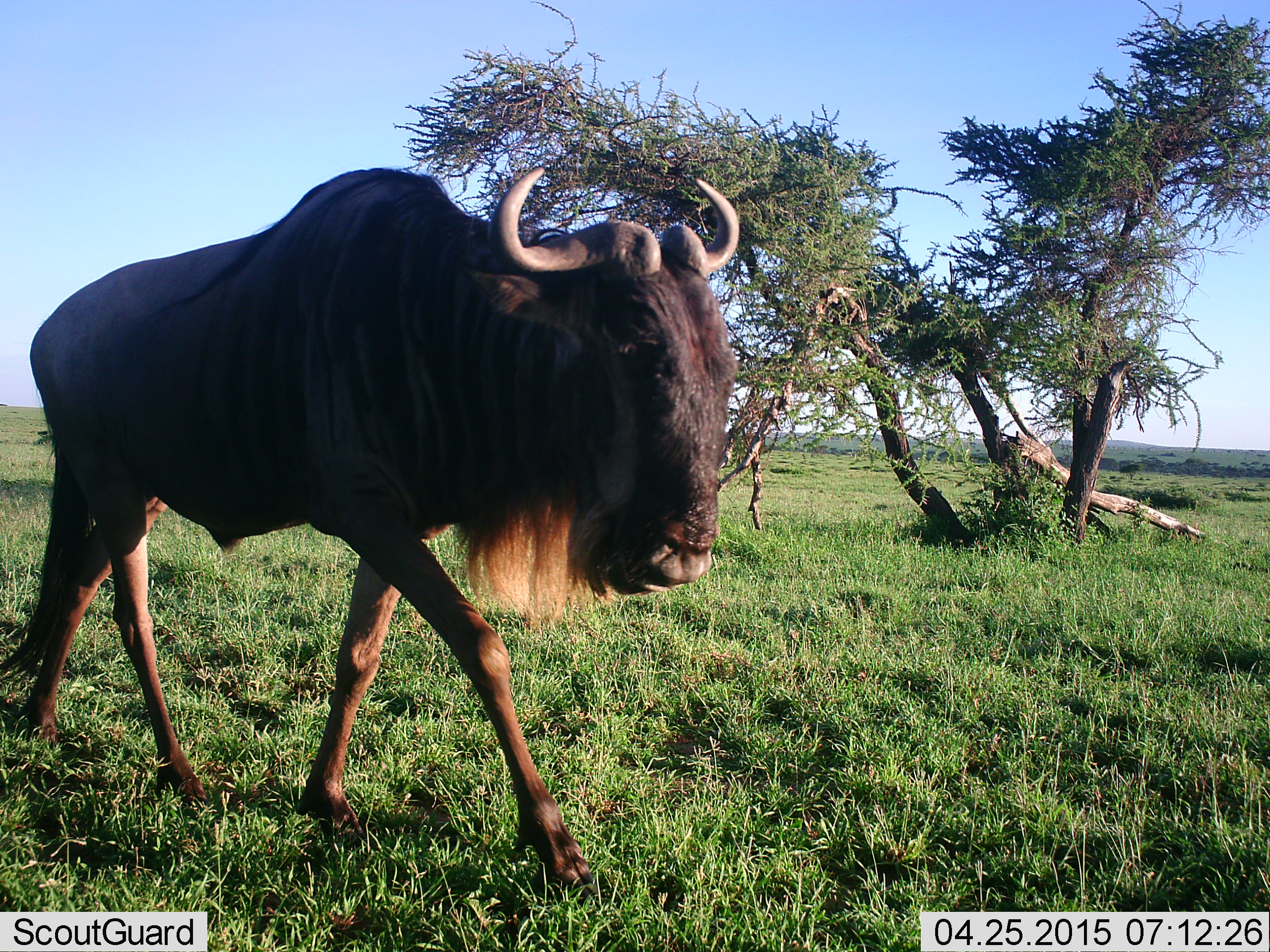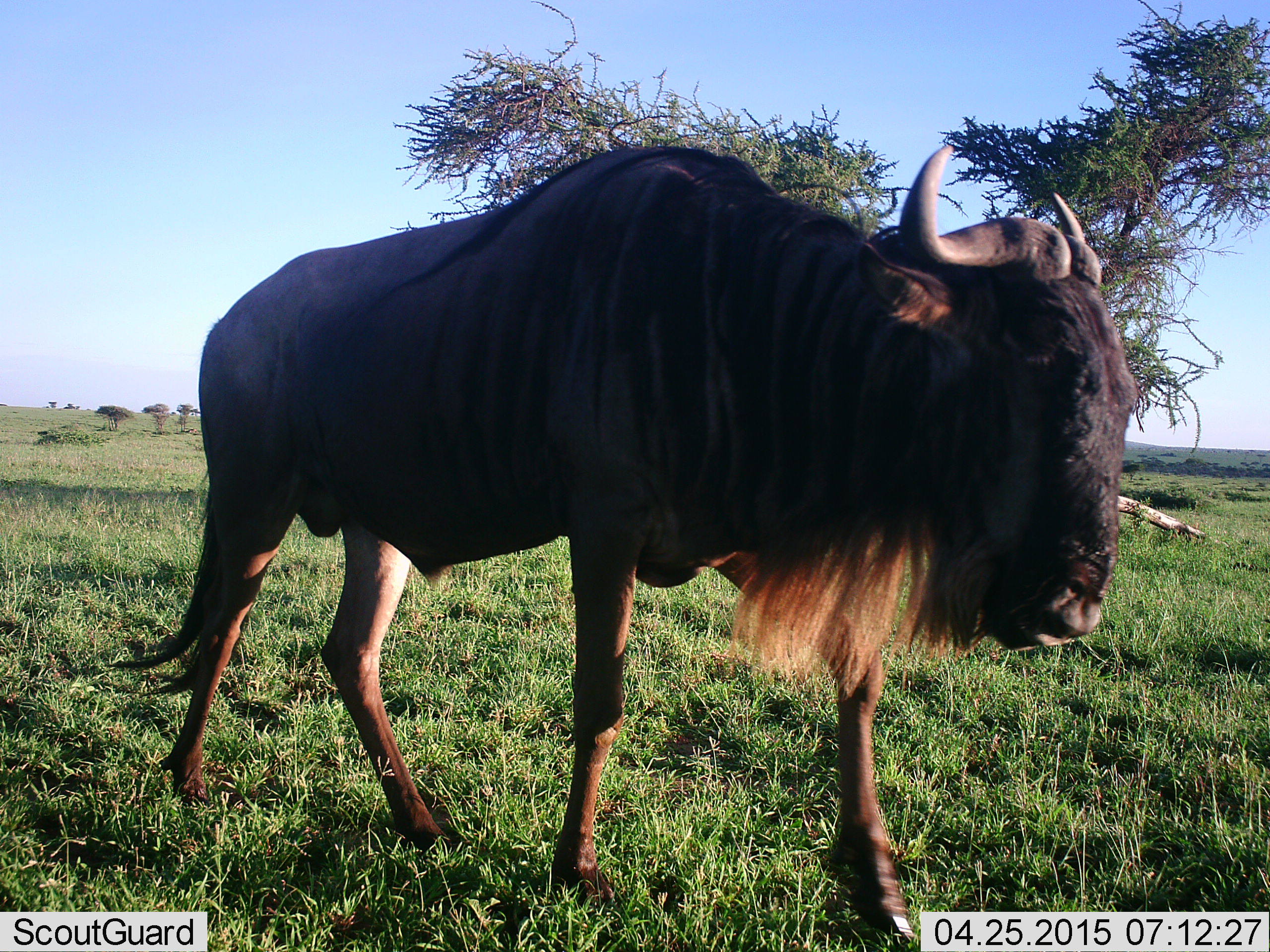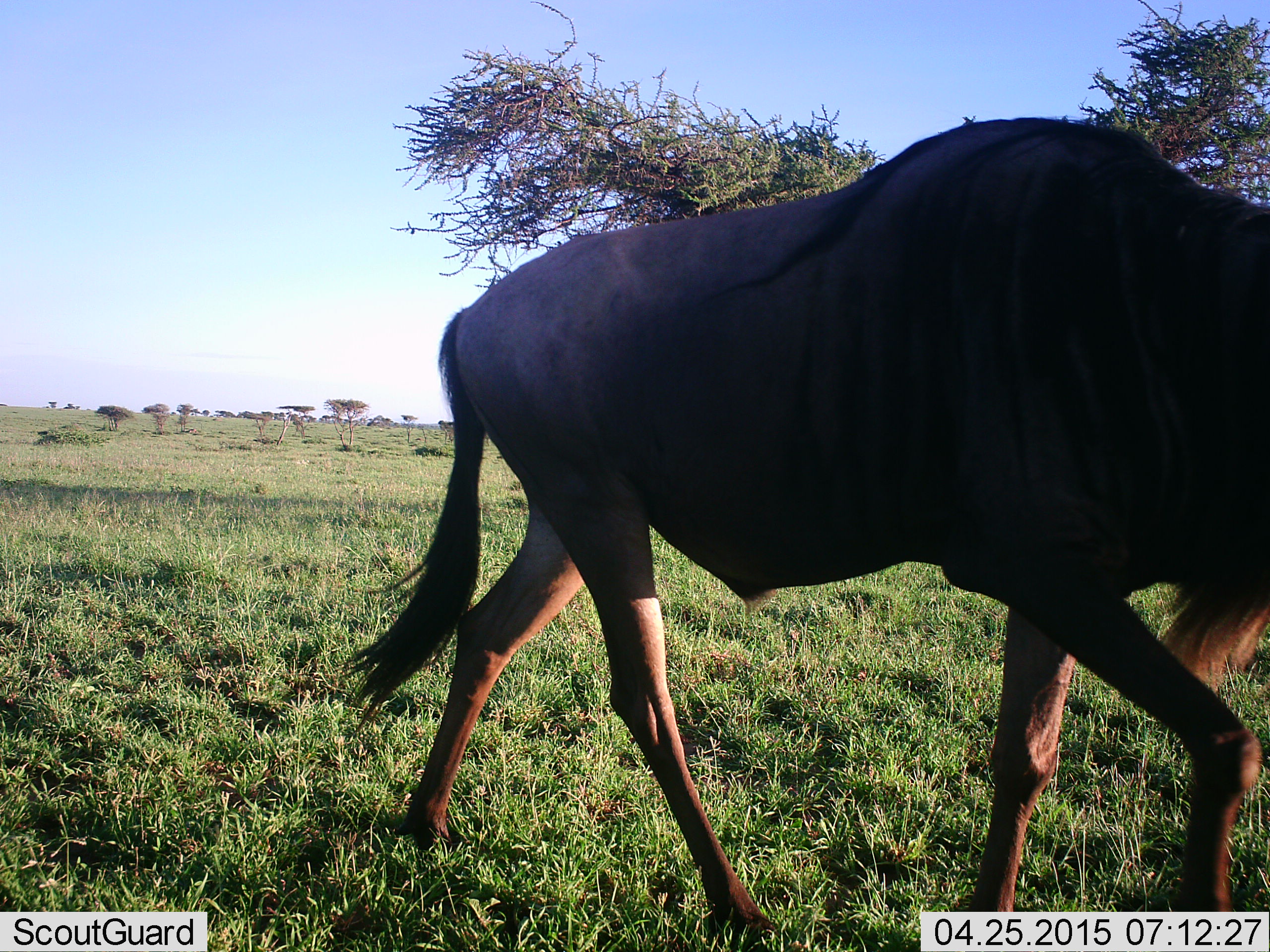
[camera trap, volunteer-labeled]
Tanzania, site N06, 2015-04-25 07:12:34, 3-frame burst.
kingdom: Animalia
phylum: Chordata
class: Mammalia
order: Artiodactyla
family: Bovidae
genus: Connochaetes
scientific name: Connochaetes taurinus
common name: blue wildebeest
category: wildebeest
Wildebeest (blue wildebeest) (Connochaetes taurinus), count 1. Behavior (volunteer vote fractions): standing 10%, resting 0%, moving 90%, interacting 0%. Young present (vote fraction): 0%. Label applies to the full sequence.